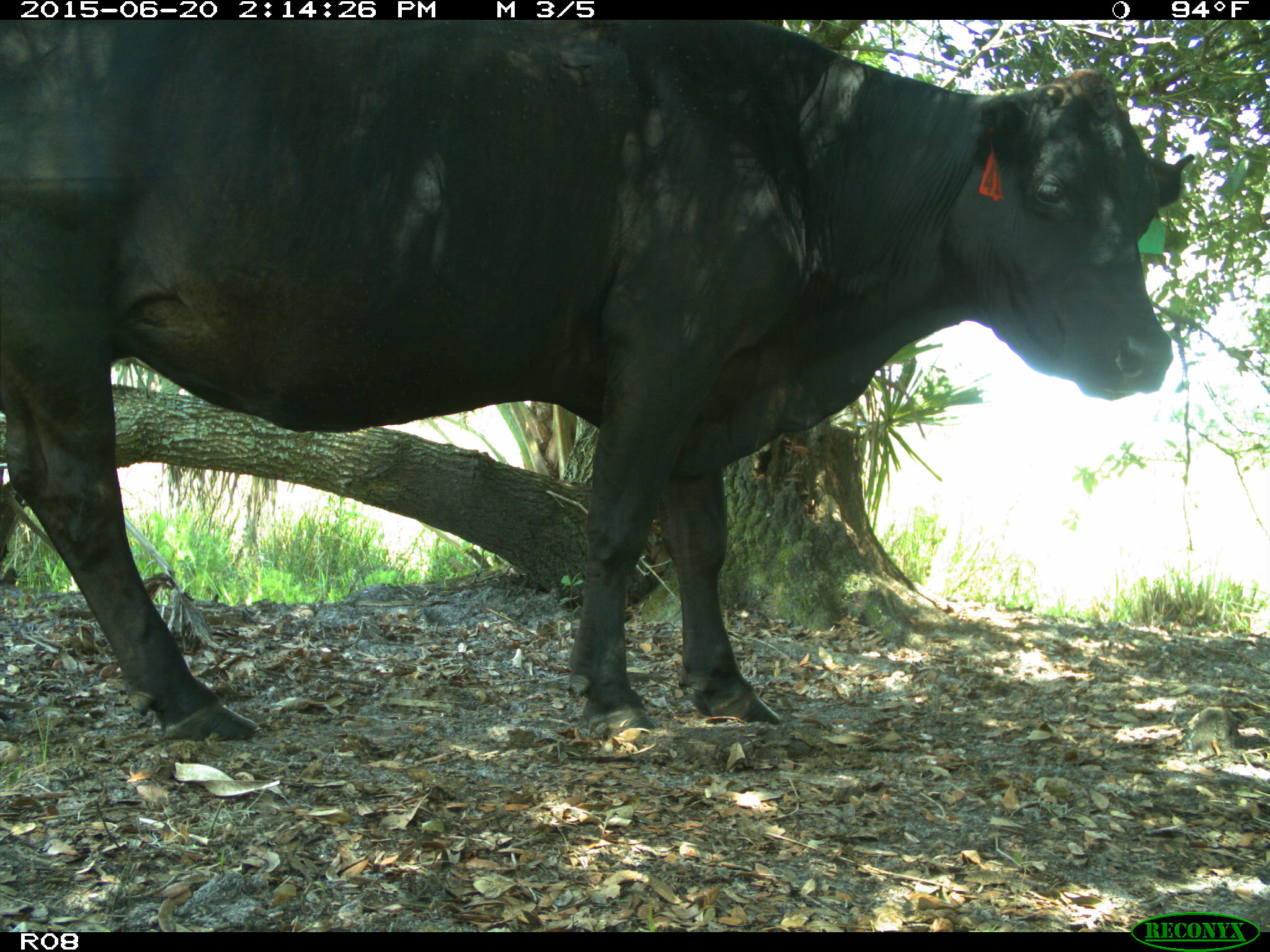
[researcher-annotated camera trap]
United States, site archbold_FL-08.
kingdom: Animalia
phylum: Chordata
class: Mammalia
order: Artiodactyla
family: Bovidae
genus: Bos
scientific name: Bos taurus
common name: domestic cow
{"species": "Bos taurus (domestic cow)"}